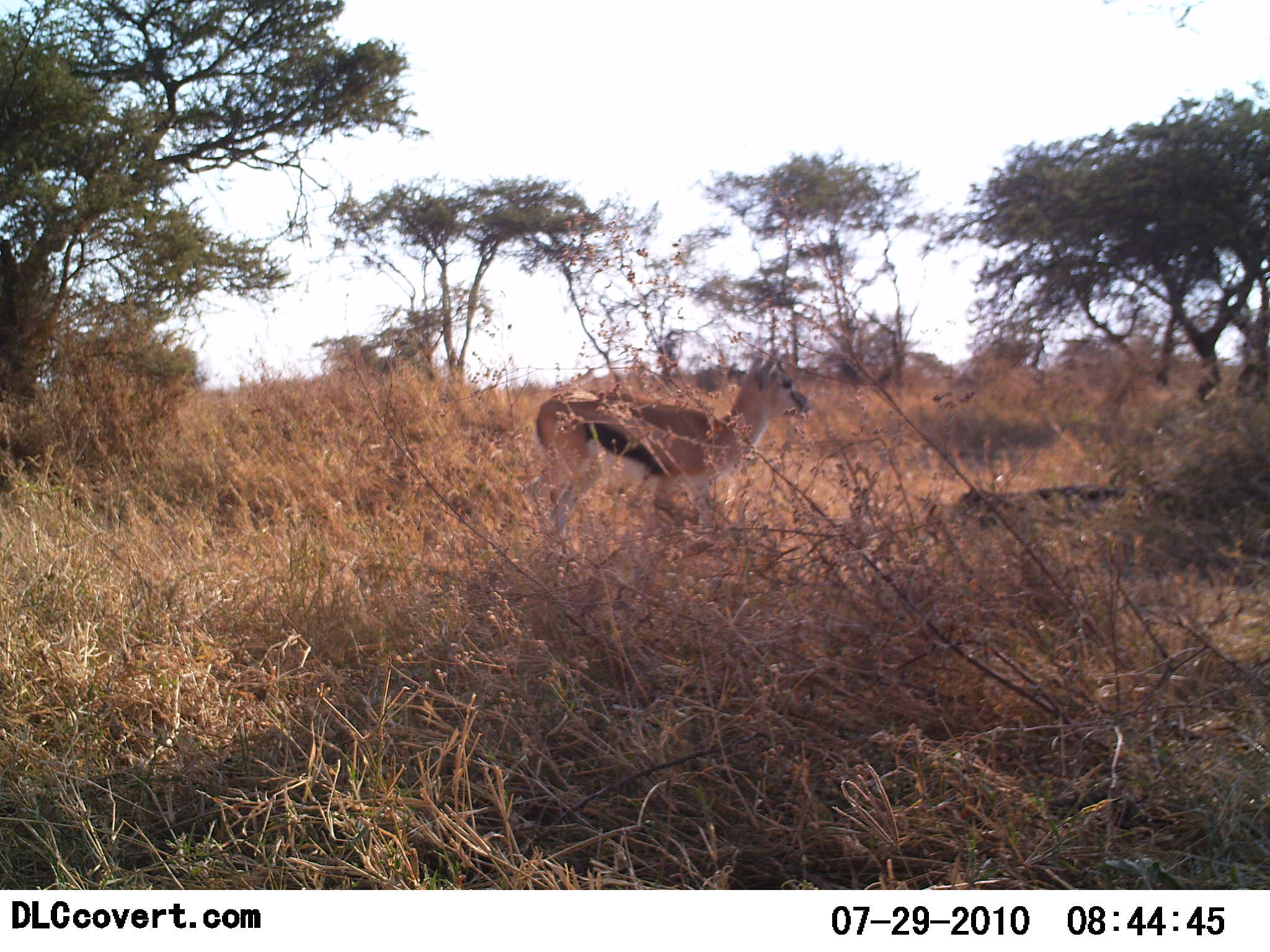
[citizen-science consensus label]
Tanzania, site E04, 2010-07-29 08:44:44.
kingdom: Animalia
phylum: Chordata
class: Mammalia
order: Artiodactyla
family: Bovidae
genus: Eudorcas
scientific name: Eudorcas thomsonii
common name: thomson's gazelle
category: gazellethomsons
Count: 1.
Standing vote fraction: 87%.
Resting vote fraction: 0%.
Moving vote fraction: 13%.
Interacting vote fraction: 0%.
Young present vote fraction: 0%.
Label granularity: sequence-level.